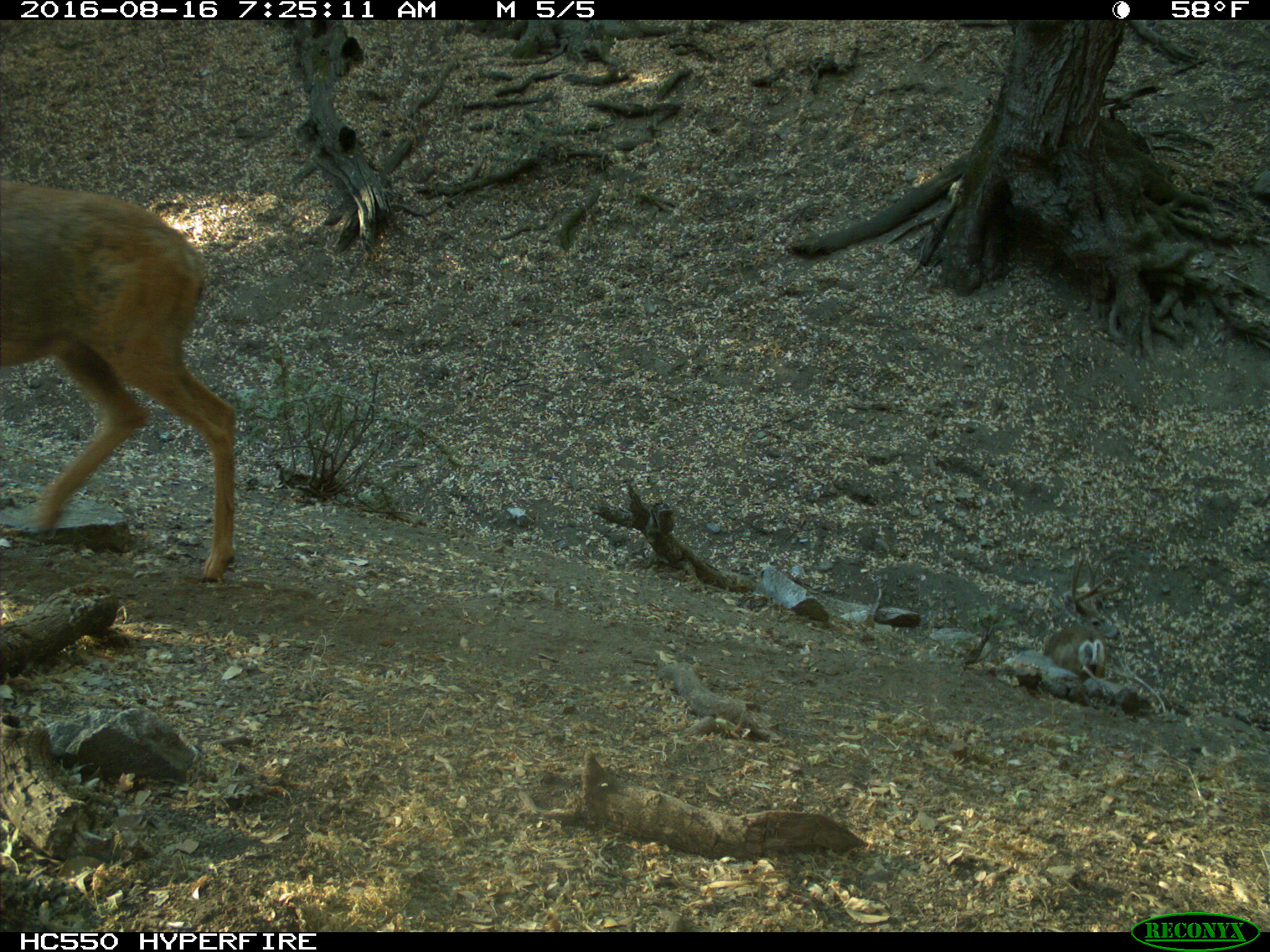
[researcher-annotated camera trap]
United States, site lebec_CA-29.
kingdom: Animalia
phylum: Chordata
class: Mammalia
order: Artiodactyla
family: Cervidae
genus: Odocoileus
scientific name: Odocoileus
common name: deer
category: unidentified deer